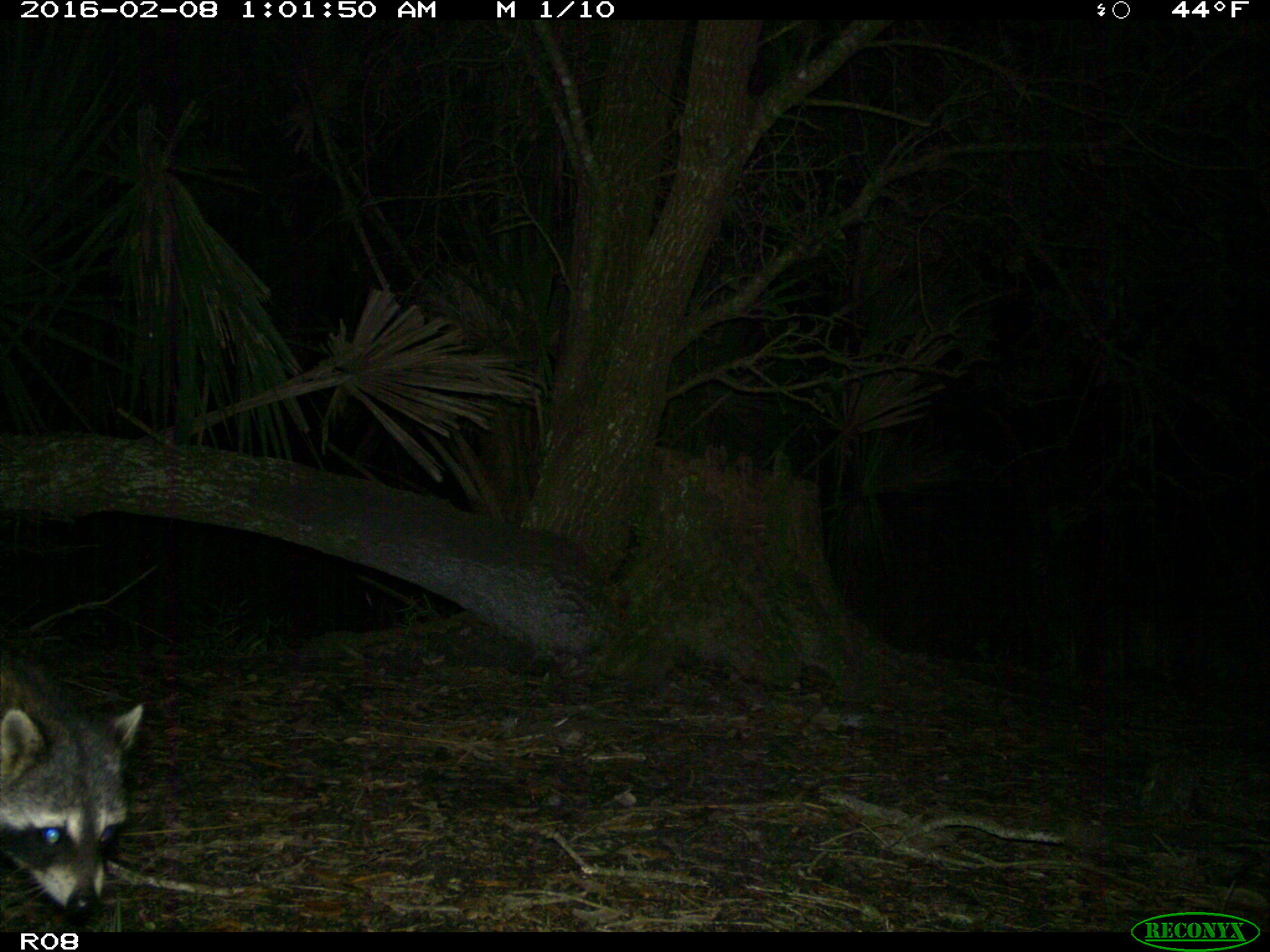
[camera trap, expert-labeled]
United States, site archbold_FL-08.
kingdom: Animalia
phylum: Chordata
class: Mammalia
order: Carnivora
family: Procyonidae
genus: Procyon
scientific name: Procyon lotor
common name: common raccoon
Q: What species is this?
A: Procyon lotor (common raccoon).